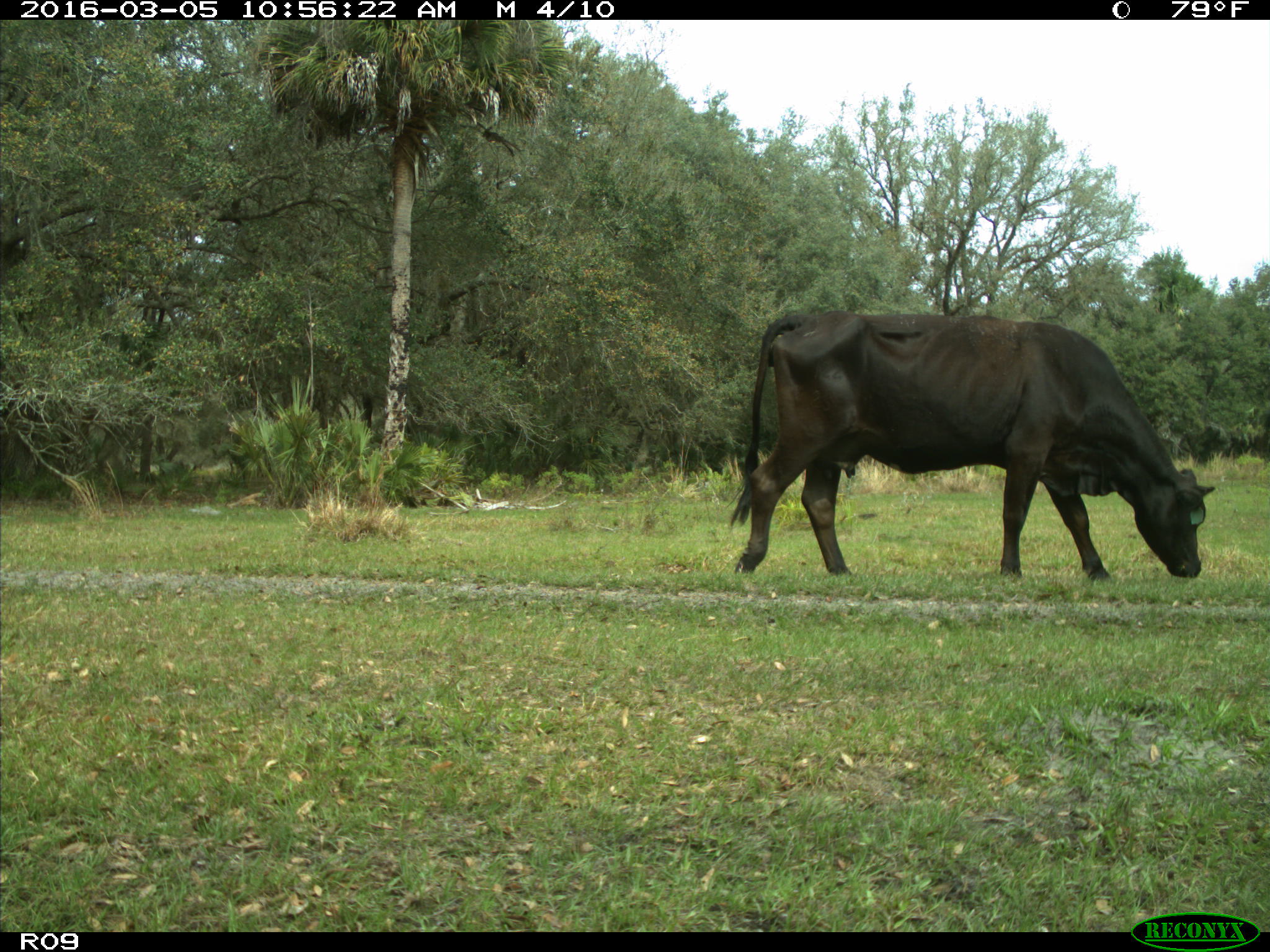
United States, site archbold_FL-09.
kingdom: Animalia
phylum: Chordata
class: Mammalia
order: Artiodactyla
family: Bovidae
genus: Bos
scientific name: Bos taurus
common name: domestic cow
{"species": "Bos taurus (domestic cow)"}